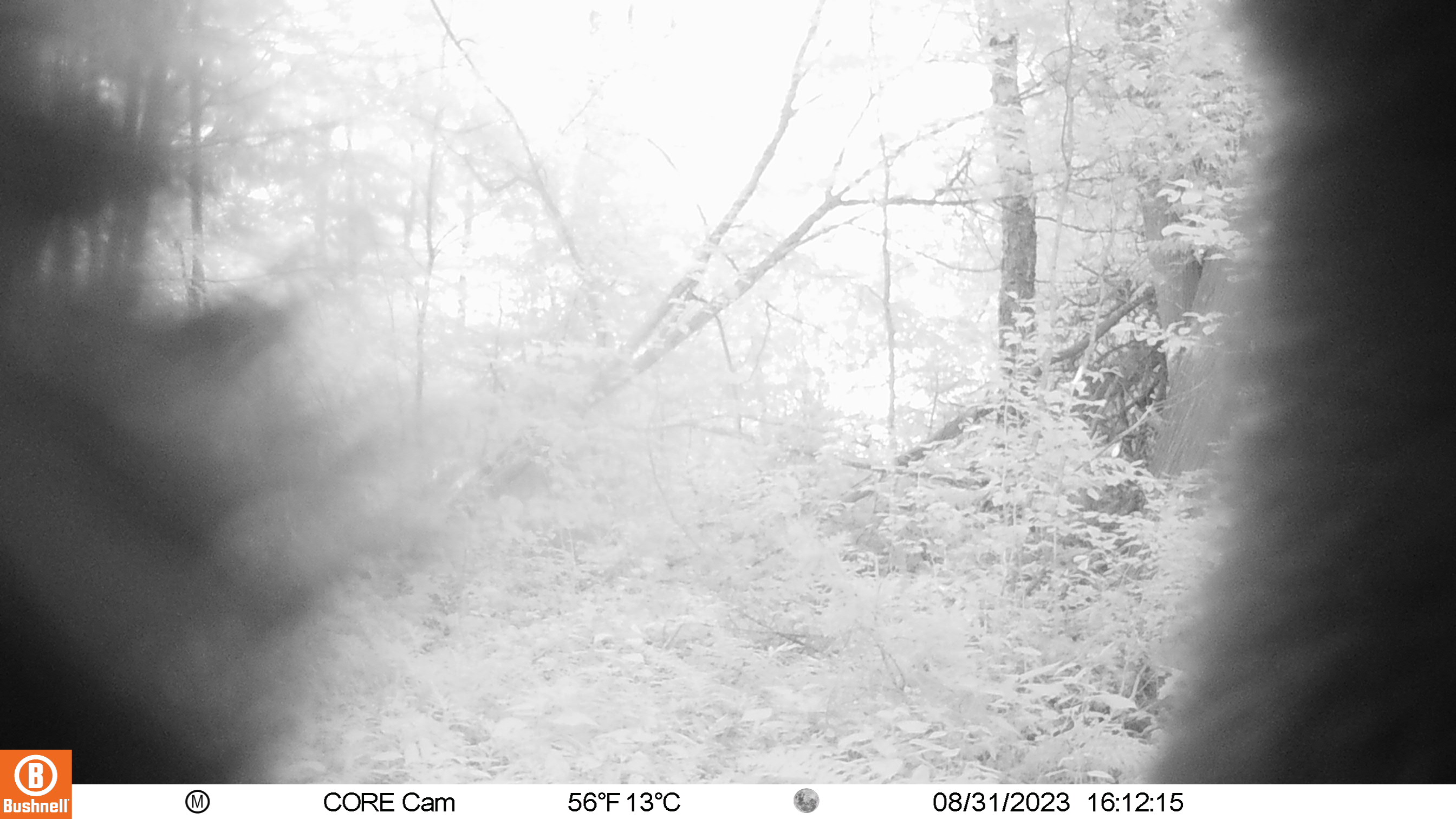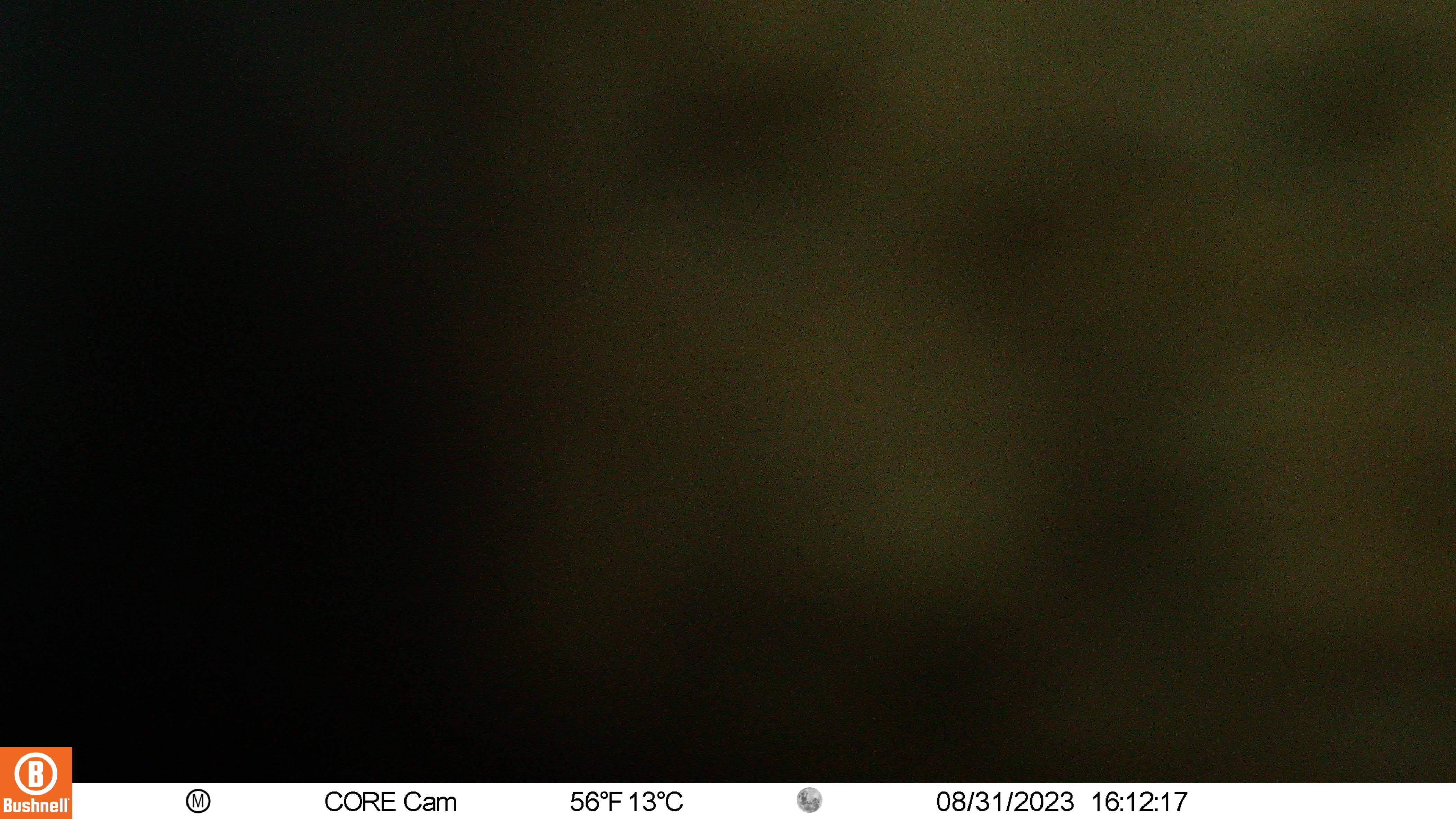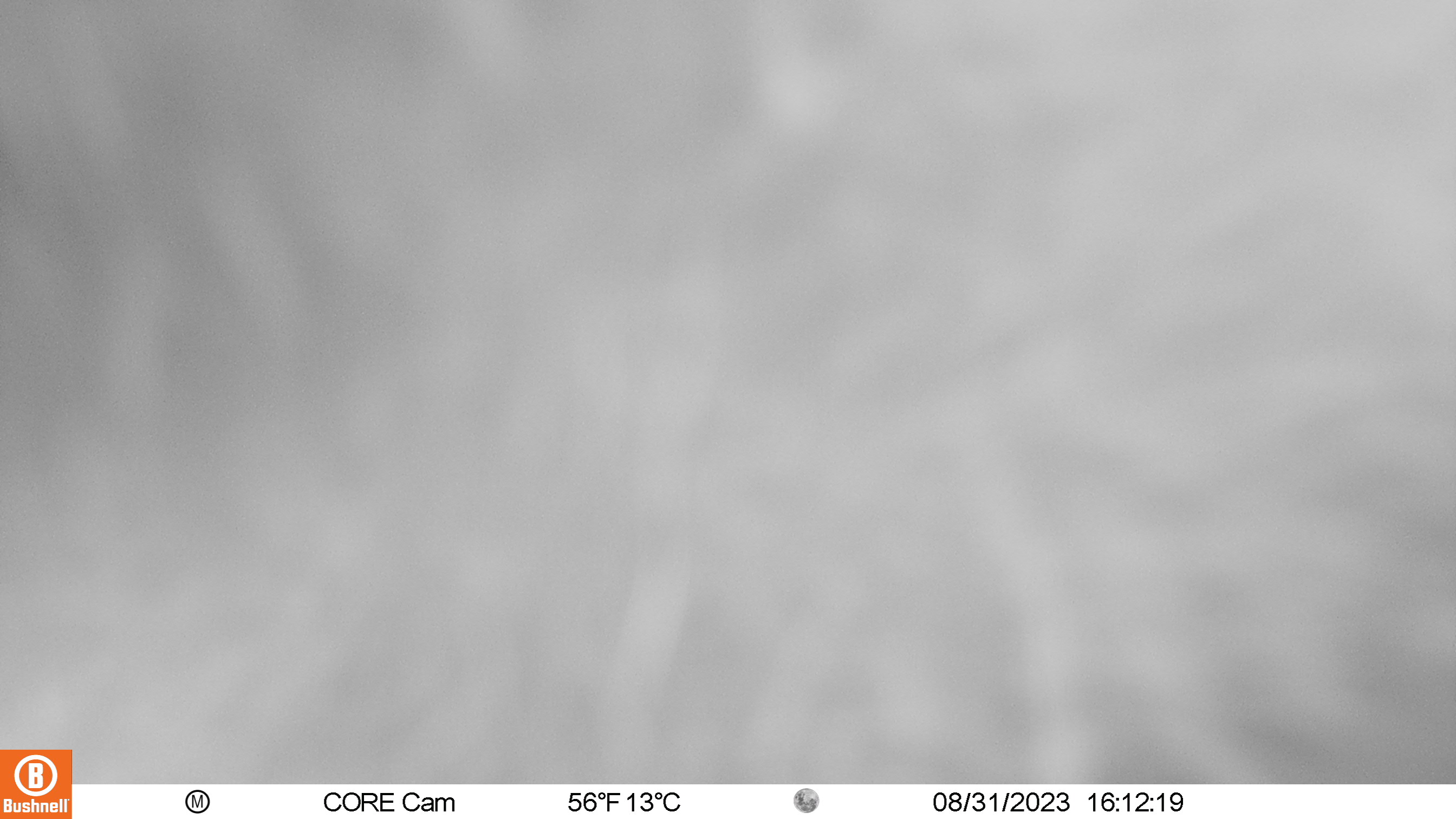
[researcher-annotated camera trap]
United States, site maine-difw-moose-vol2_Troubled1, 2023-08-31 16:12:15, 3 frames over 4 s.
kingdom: Animalia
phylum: Chordata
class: Mammalia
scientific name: Mammalia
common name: mammal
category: mammal sp.